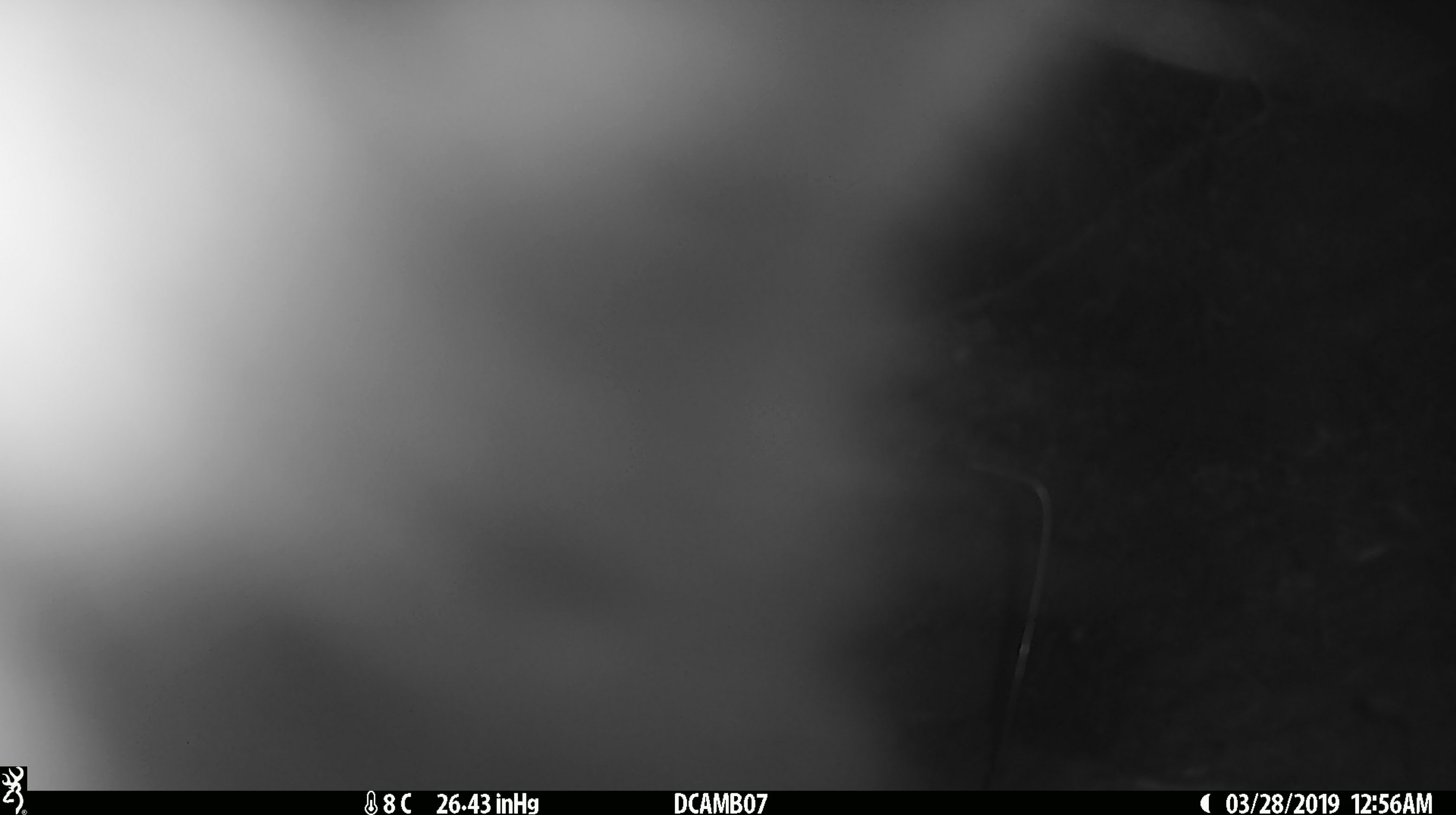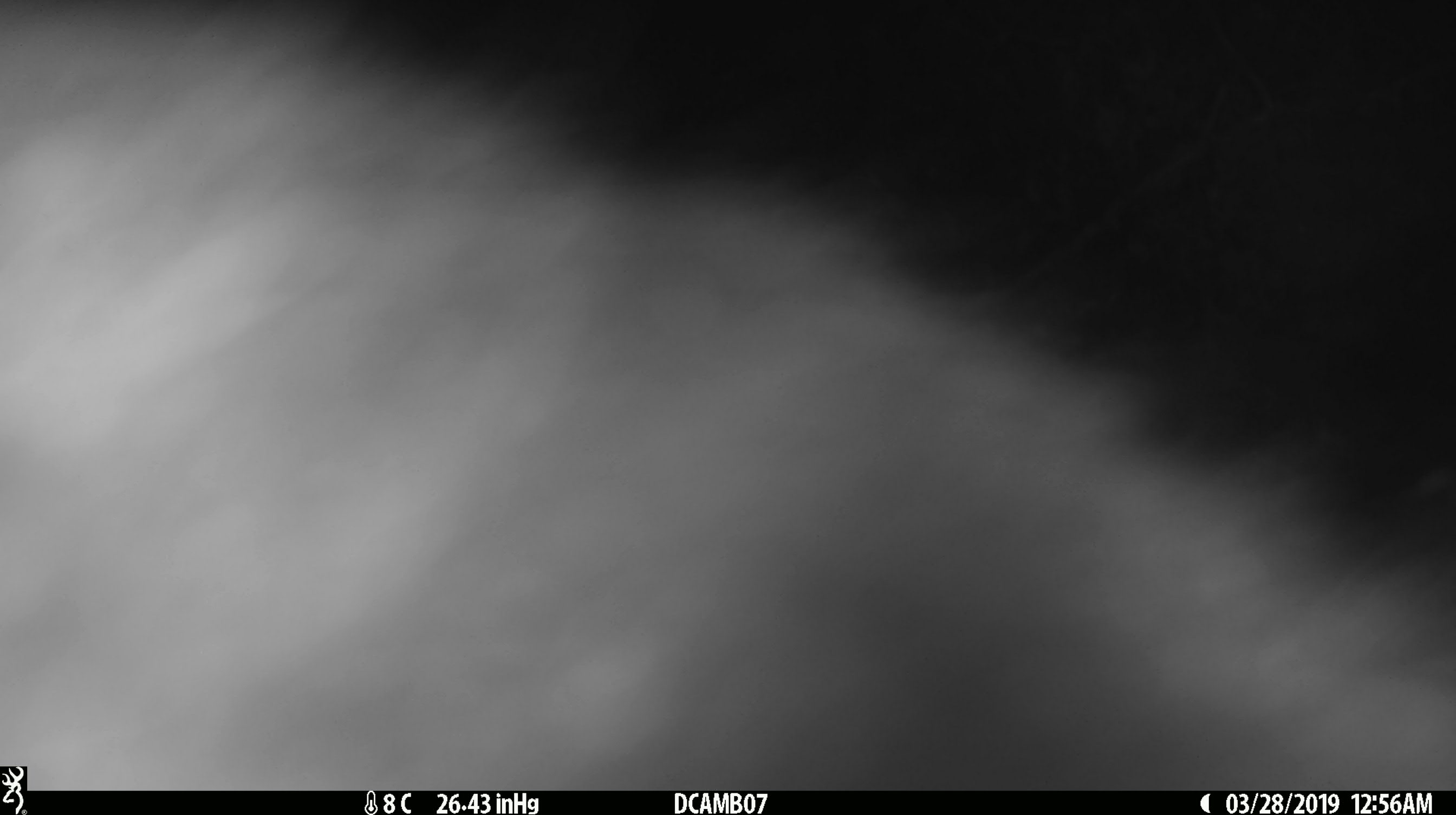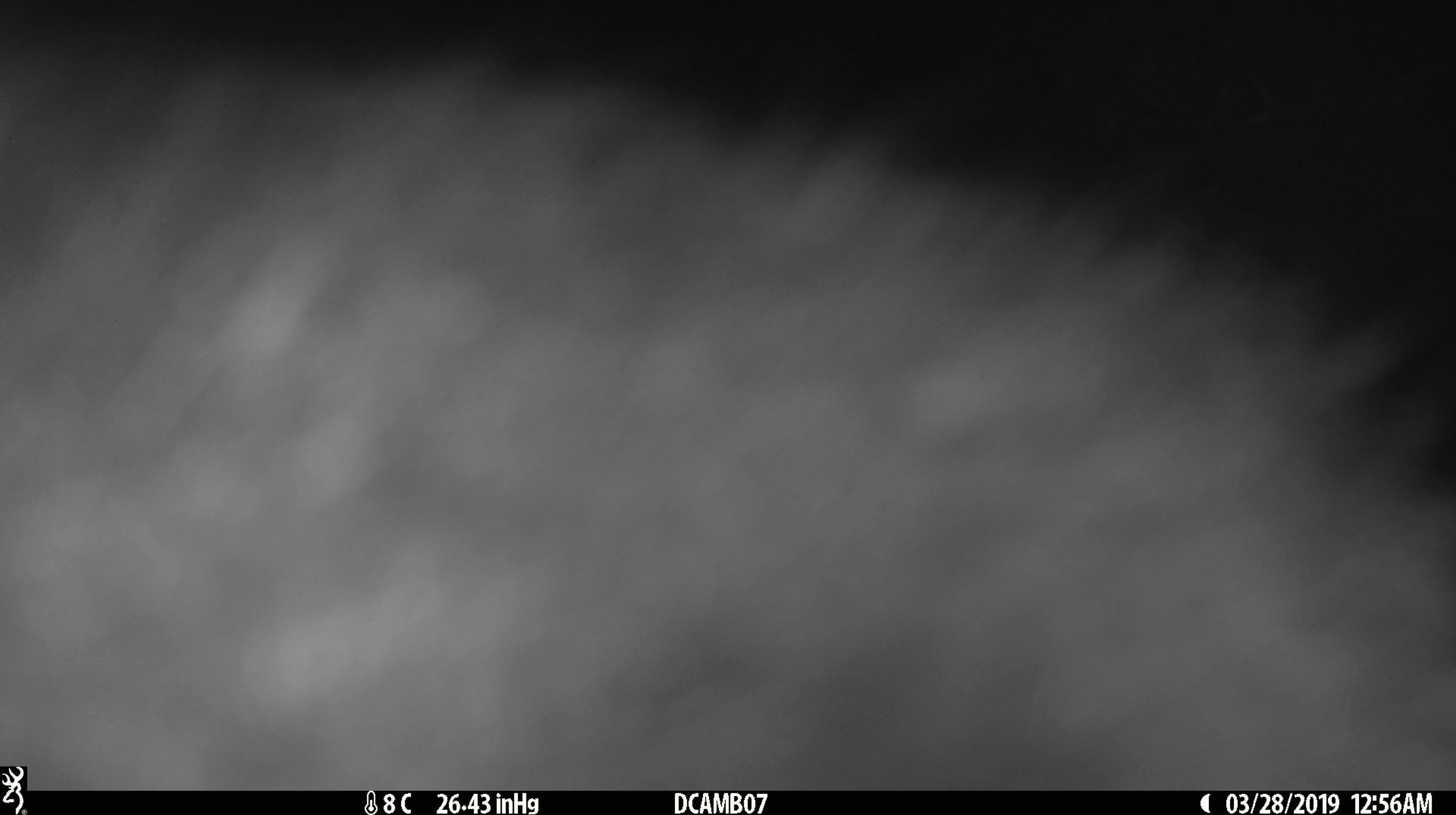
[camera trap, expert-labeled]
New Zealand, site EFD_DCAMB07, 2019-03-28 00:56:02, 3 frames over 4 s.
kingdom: Animalia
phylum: Chordata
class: Mammalia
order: Diprotodontia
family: Phalangeridae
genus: Trichosurus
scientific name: Trichosurus vulpecula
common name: common brushtail possum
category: possum